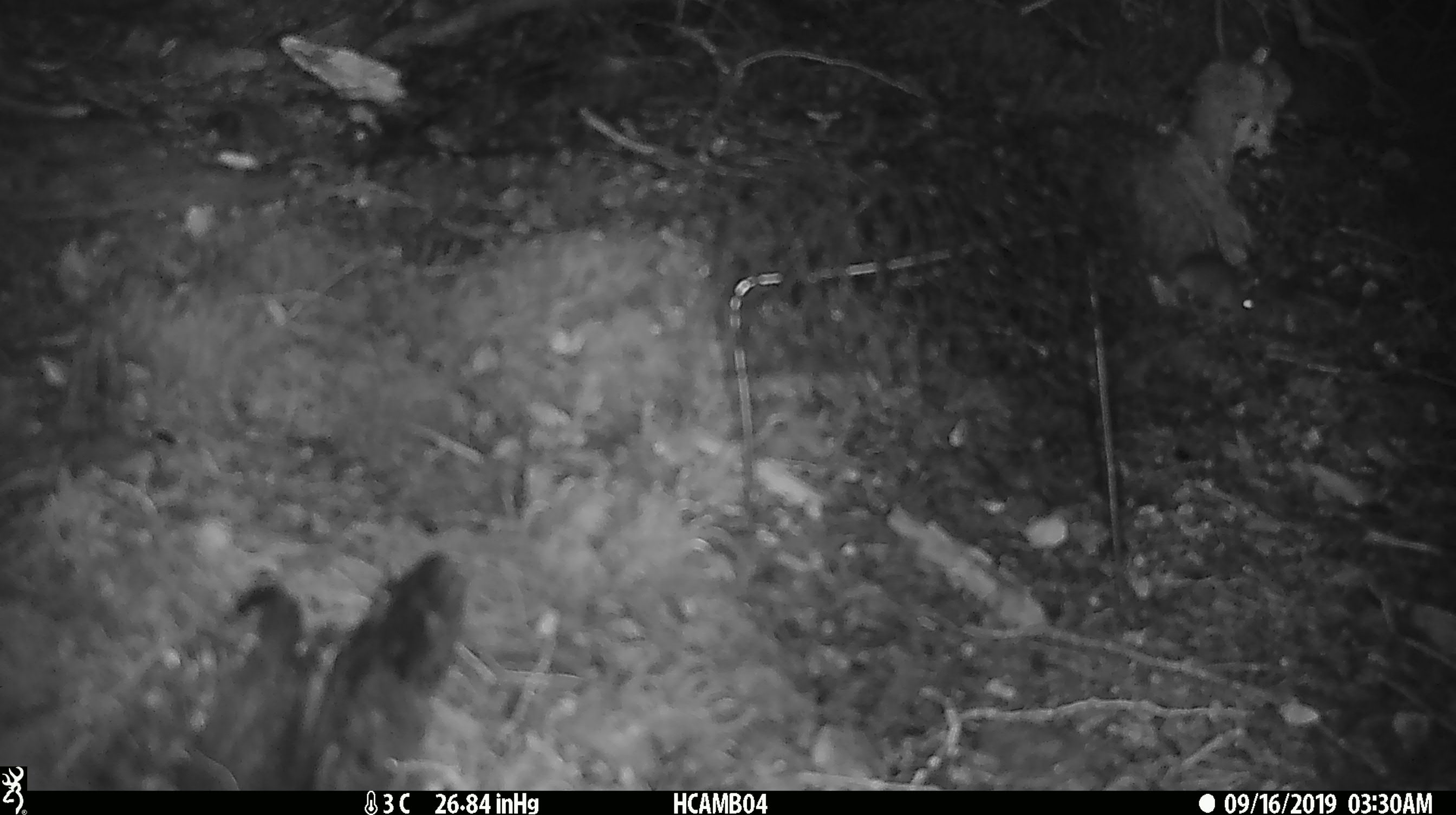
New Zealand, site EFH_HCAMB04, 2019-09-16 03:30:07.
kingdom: Animalia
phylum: Chordata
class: Mammalia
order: Rodentia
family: Muridae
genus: Mus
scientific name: Mus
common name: mouse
Mouse (Mus).